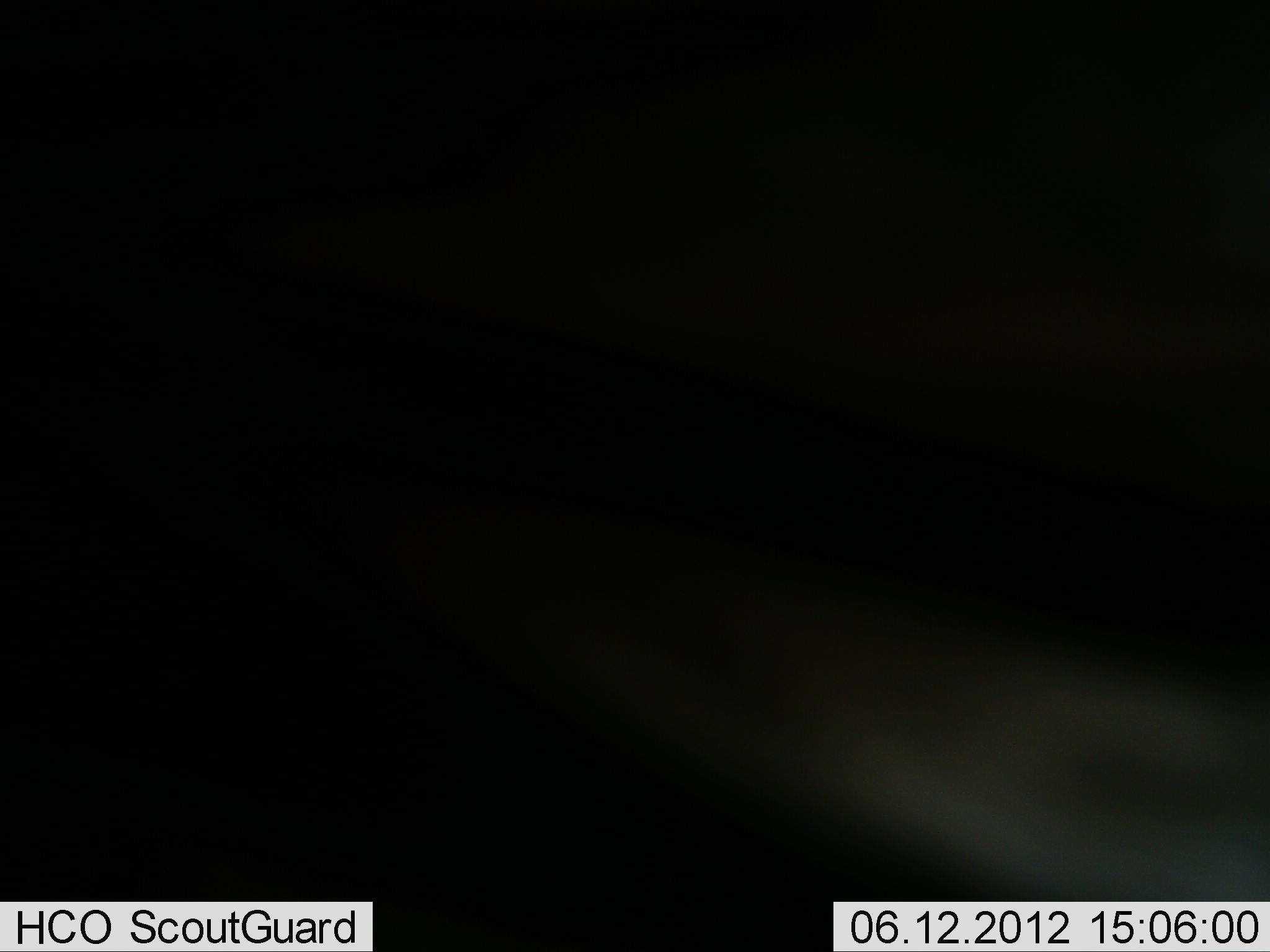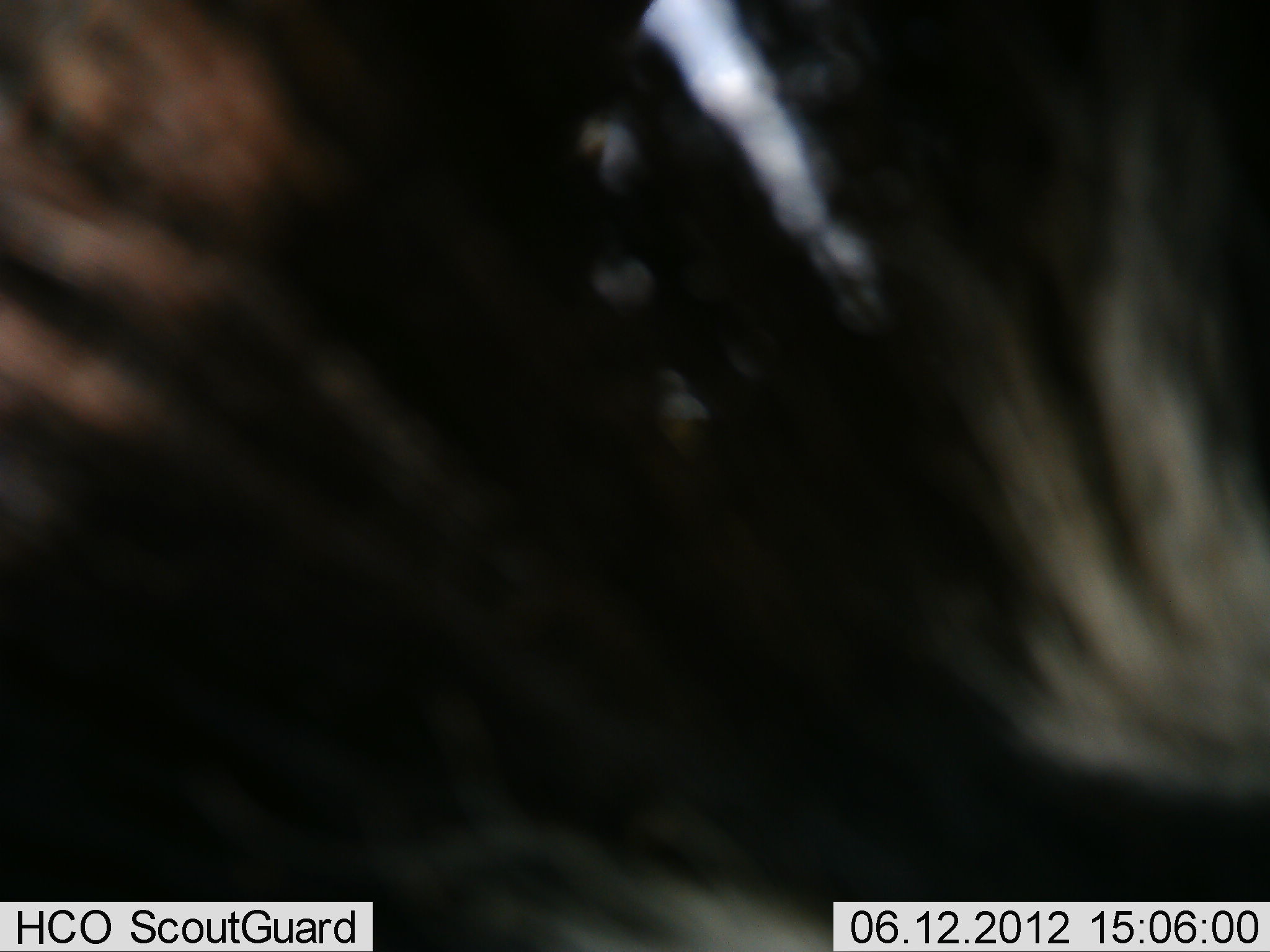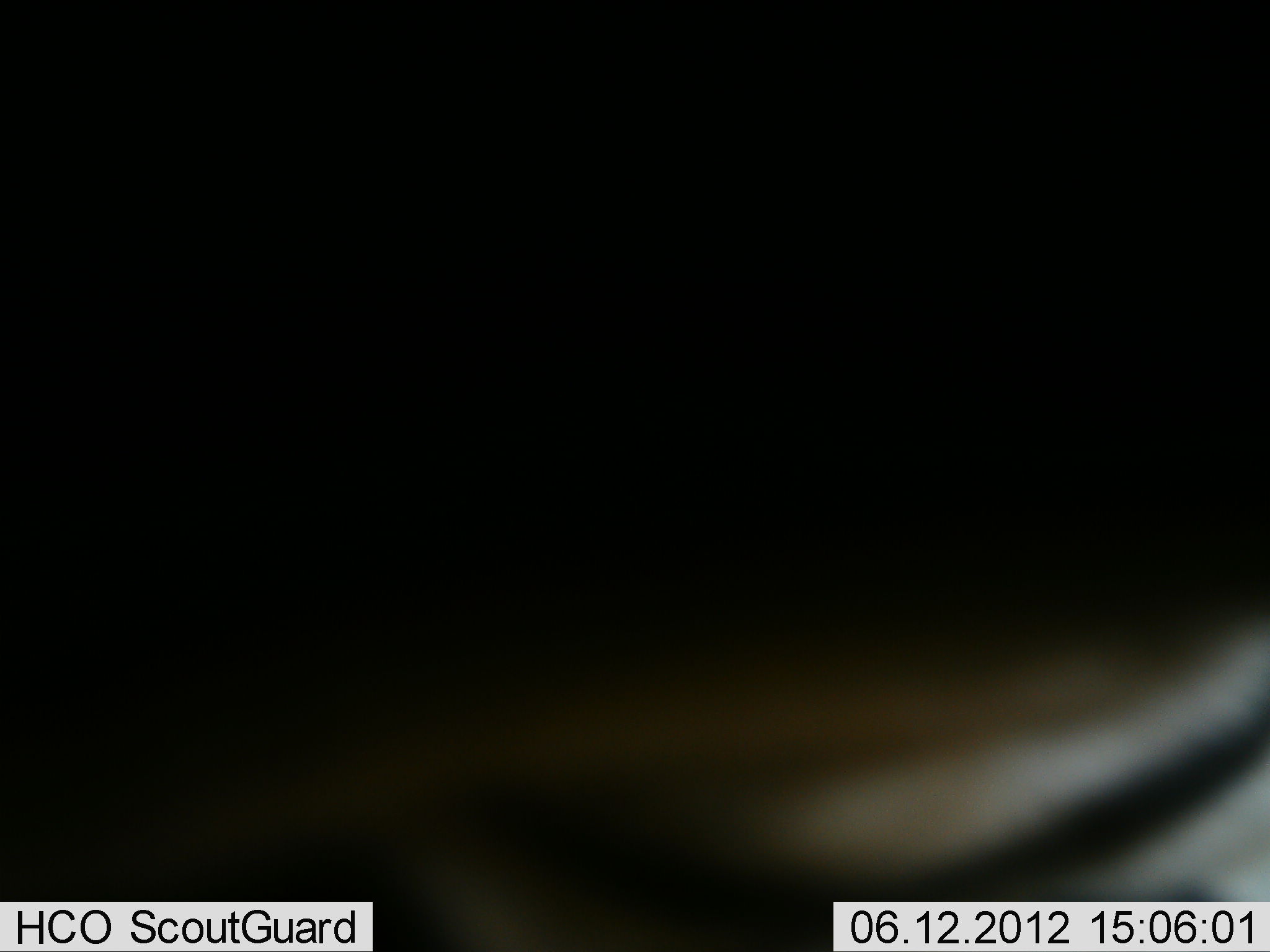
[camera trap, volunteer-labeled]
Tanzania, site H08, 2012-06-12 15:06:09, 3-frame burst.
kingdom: Animalia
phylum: Chordata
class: Mammalia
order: Artiodactyla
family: Bovidae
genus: Connochaetes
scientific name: Connochaetes taurinus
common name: blue wildebeest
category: wildebeest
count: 1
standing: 20%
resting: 0%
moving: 80%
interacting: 0%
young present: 0%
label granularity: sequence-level